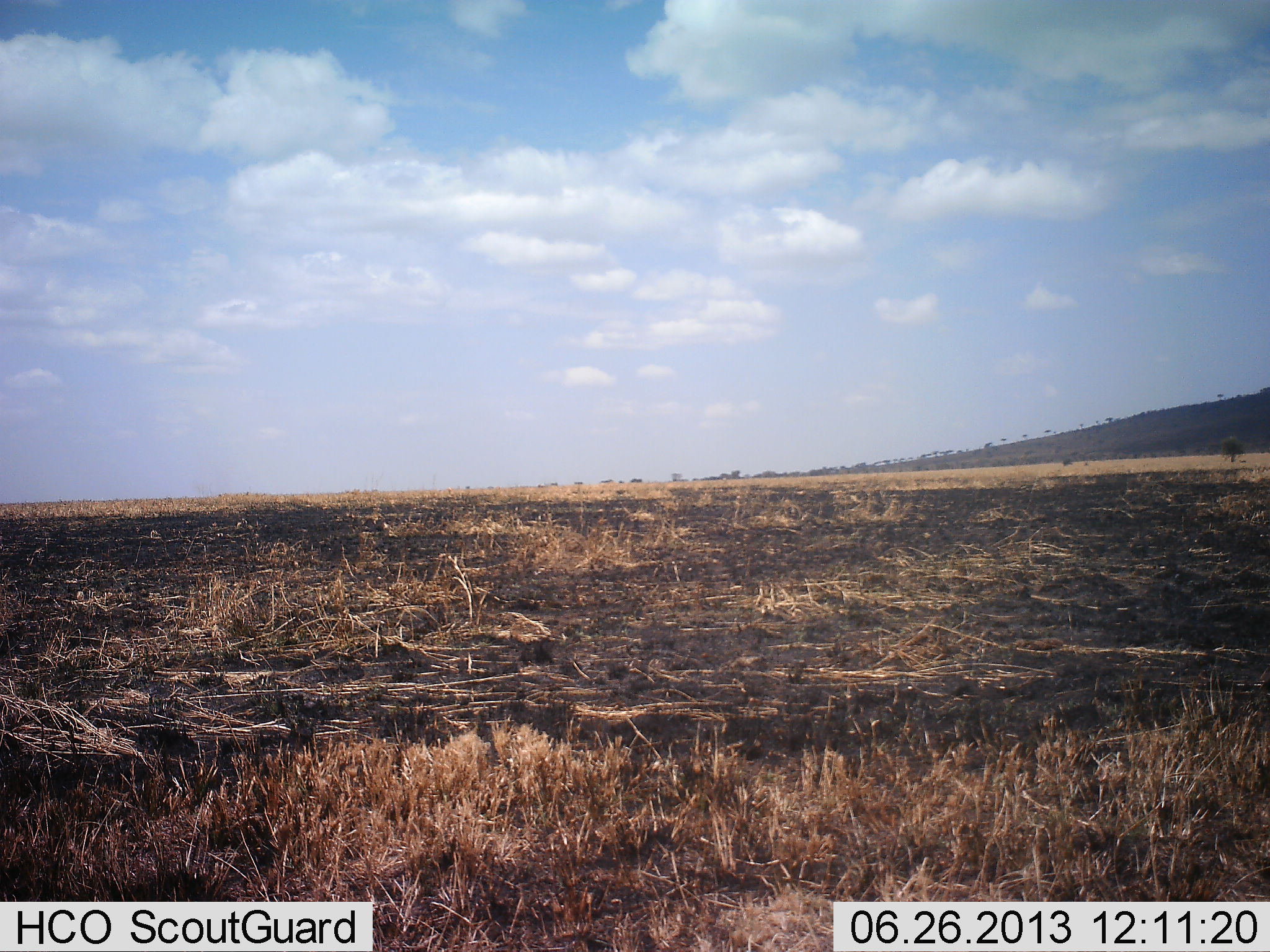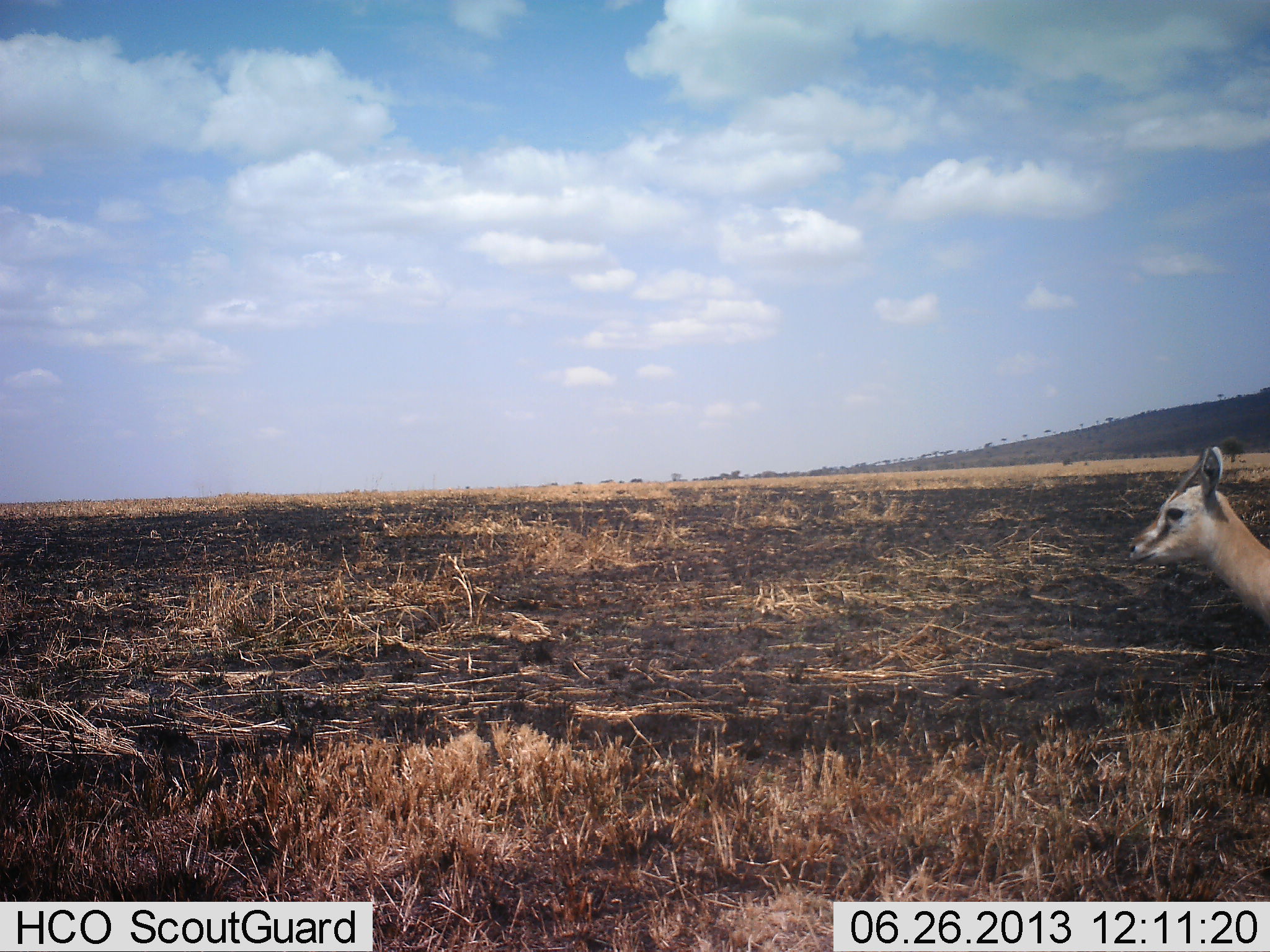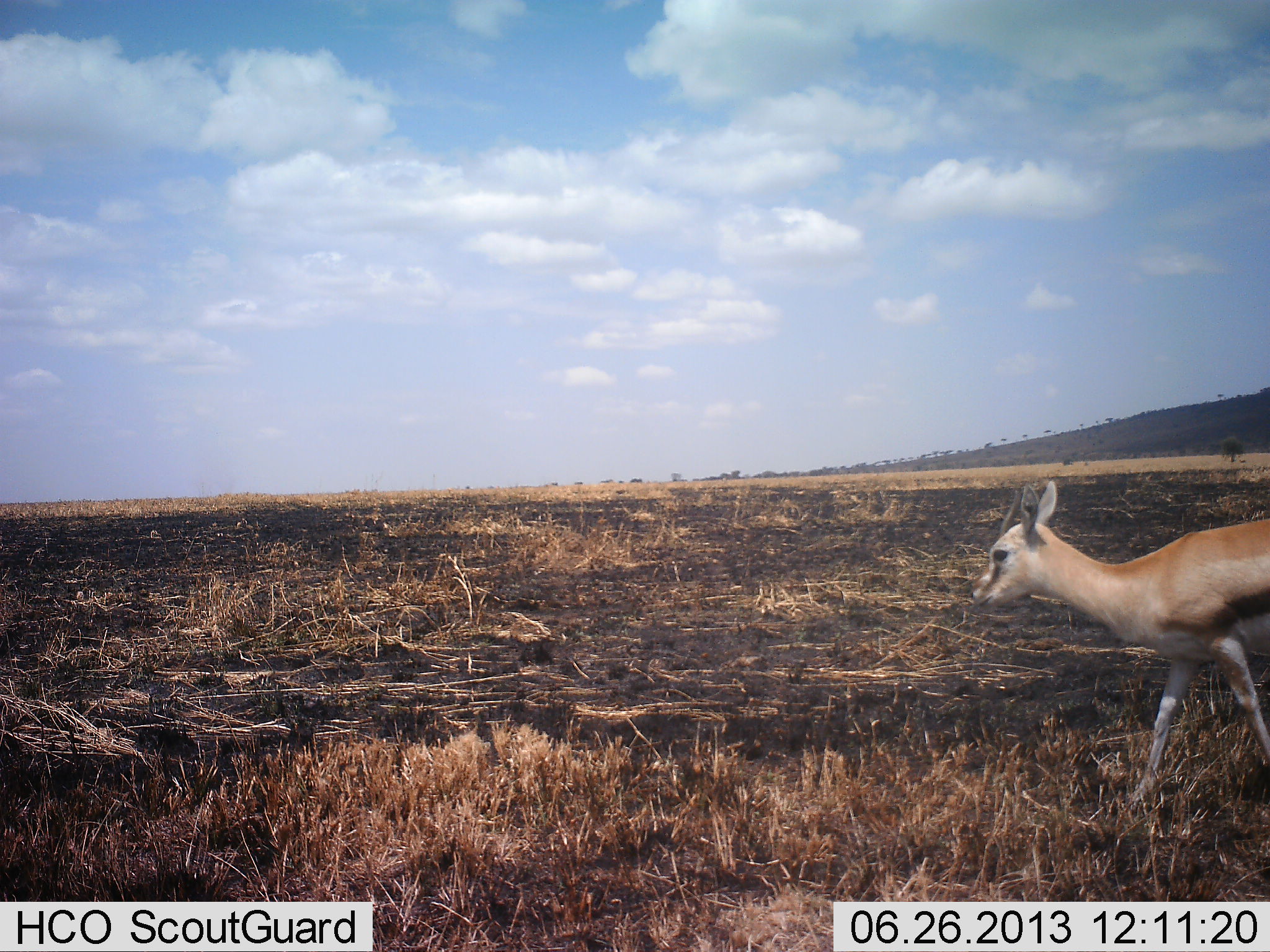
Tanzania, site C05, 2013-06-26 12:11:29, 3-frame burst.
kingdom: Animalia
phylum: Chordata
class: Mammalia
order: Artiodactyla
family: Bovidae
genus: Eudorcas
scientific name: Eudorcas thomsonii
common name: thomson's gazelle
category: gazellethomsons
Gazellethomsons (thomson's gazelle) (Eudorcas thomsonii), count 1. Behavior (volunteer vote fractions): standing 7%, resting 0%, moving 93%, interacting 0%. Young present (vote fraction): 4%. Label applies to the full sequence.